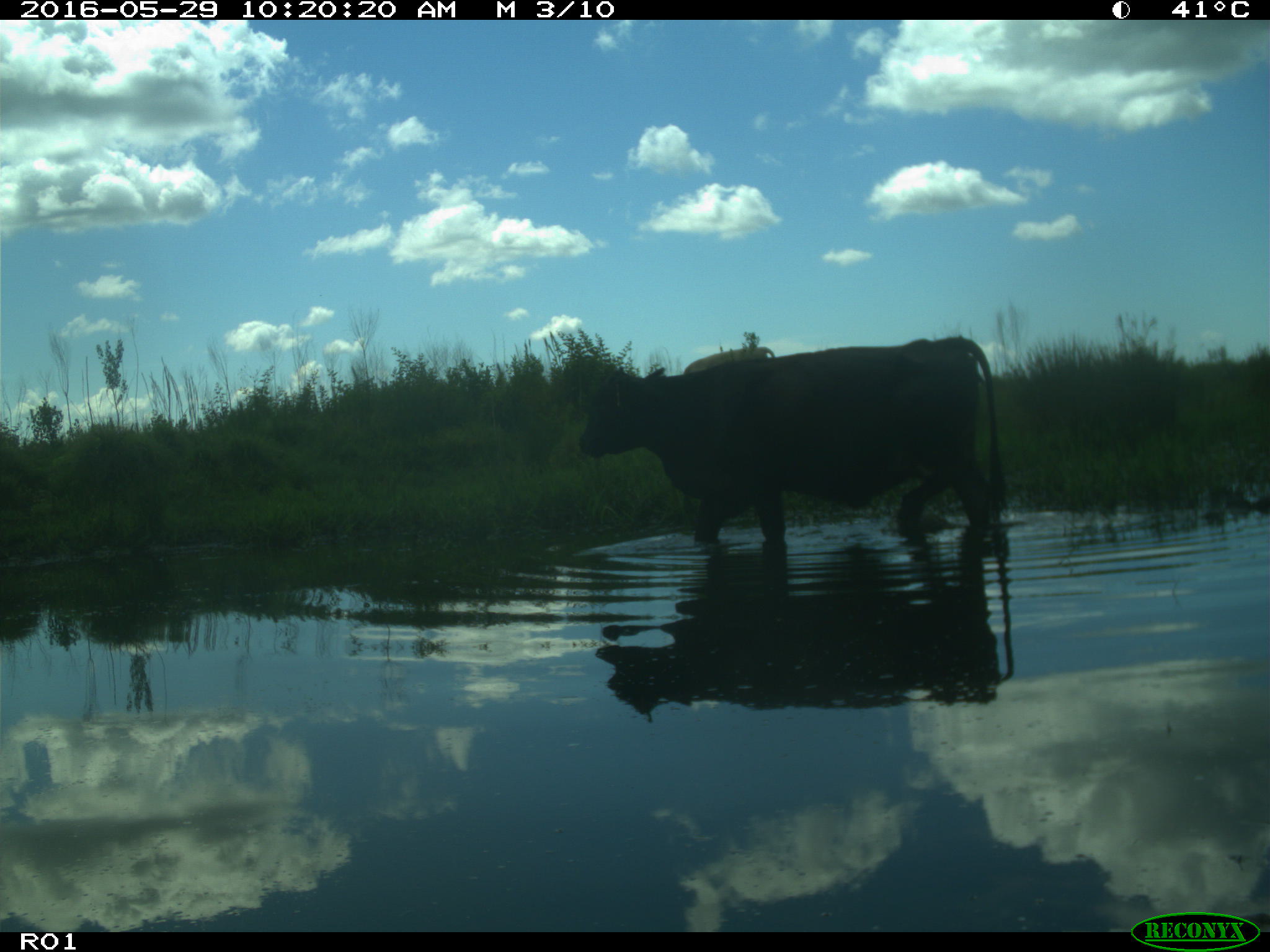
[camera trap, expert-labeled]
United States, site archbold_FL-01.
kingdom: Animalia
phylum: Chordata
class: Mammalia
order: Artiodactyla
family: Bovidae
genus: Bos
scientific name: Bos taurus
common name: domestic cow